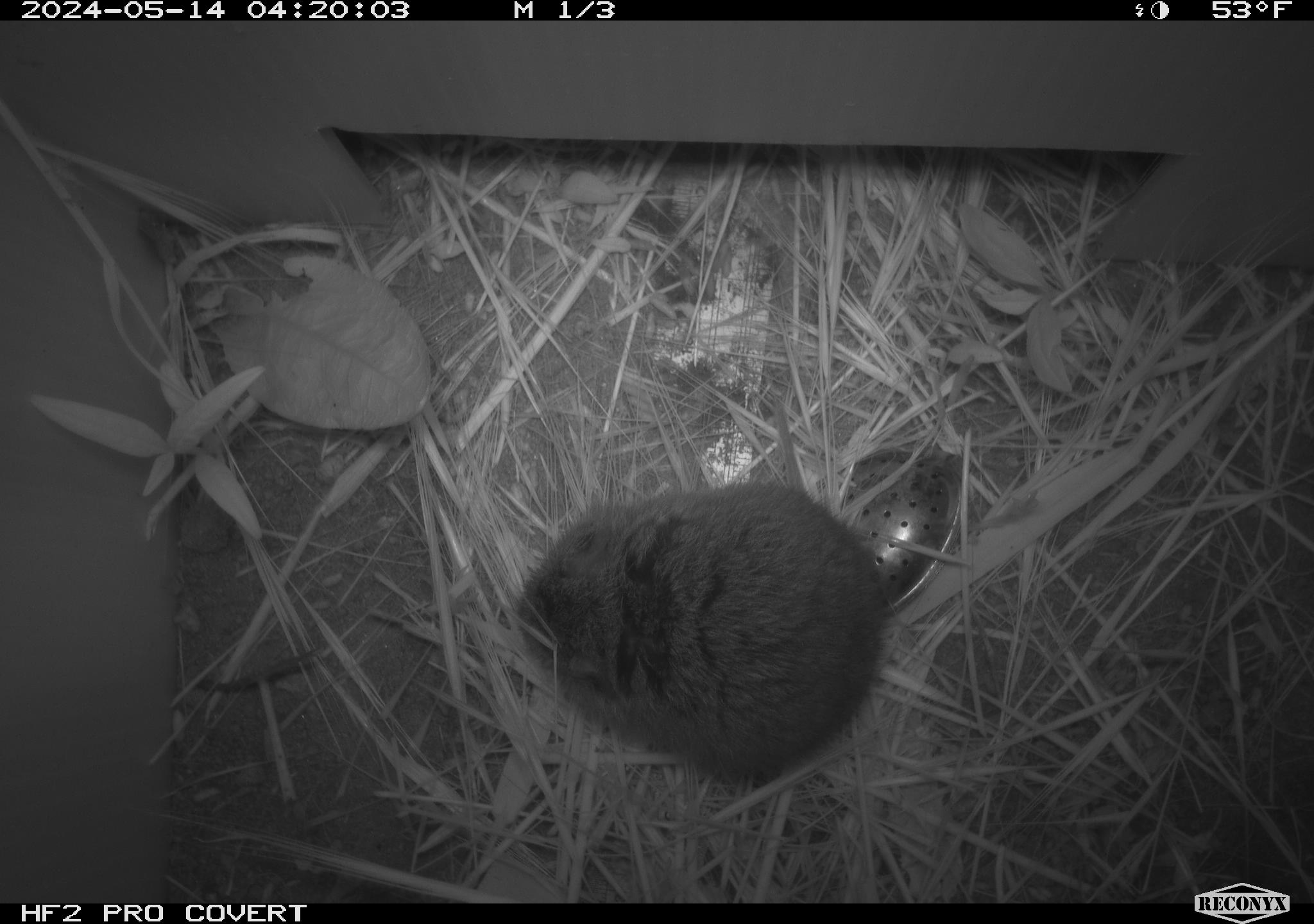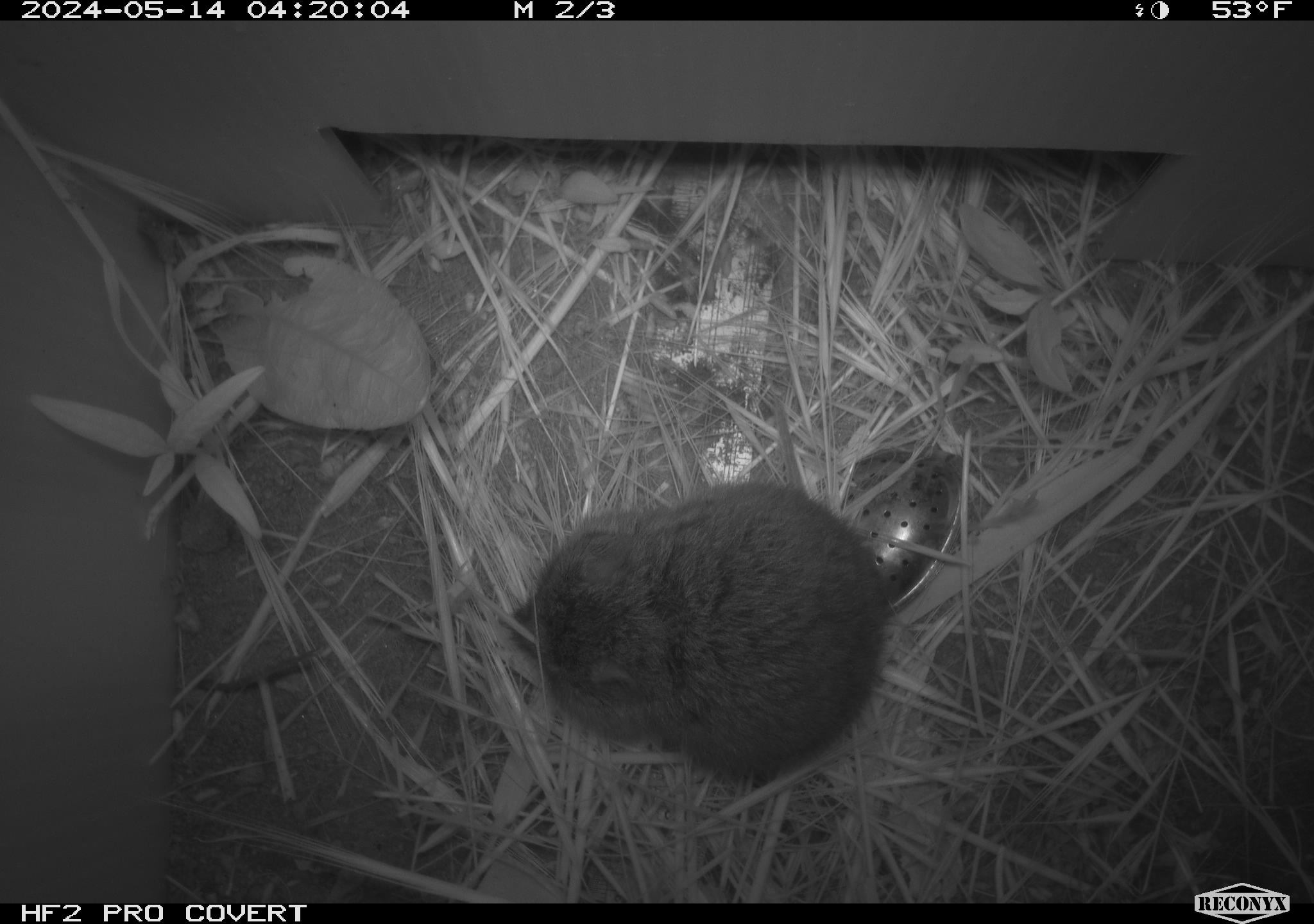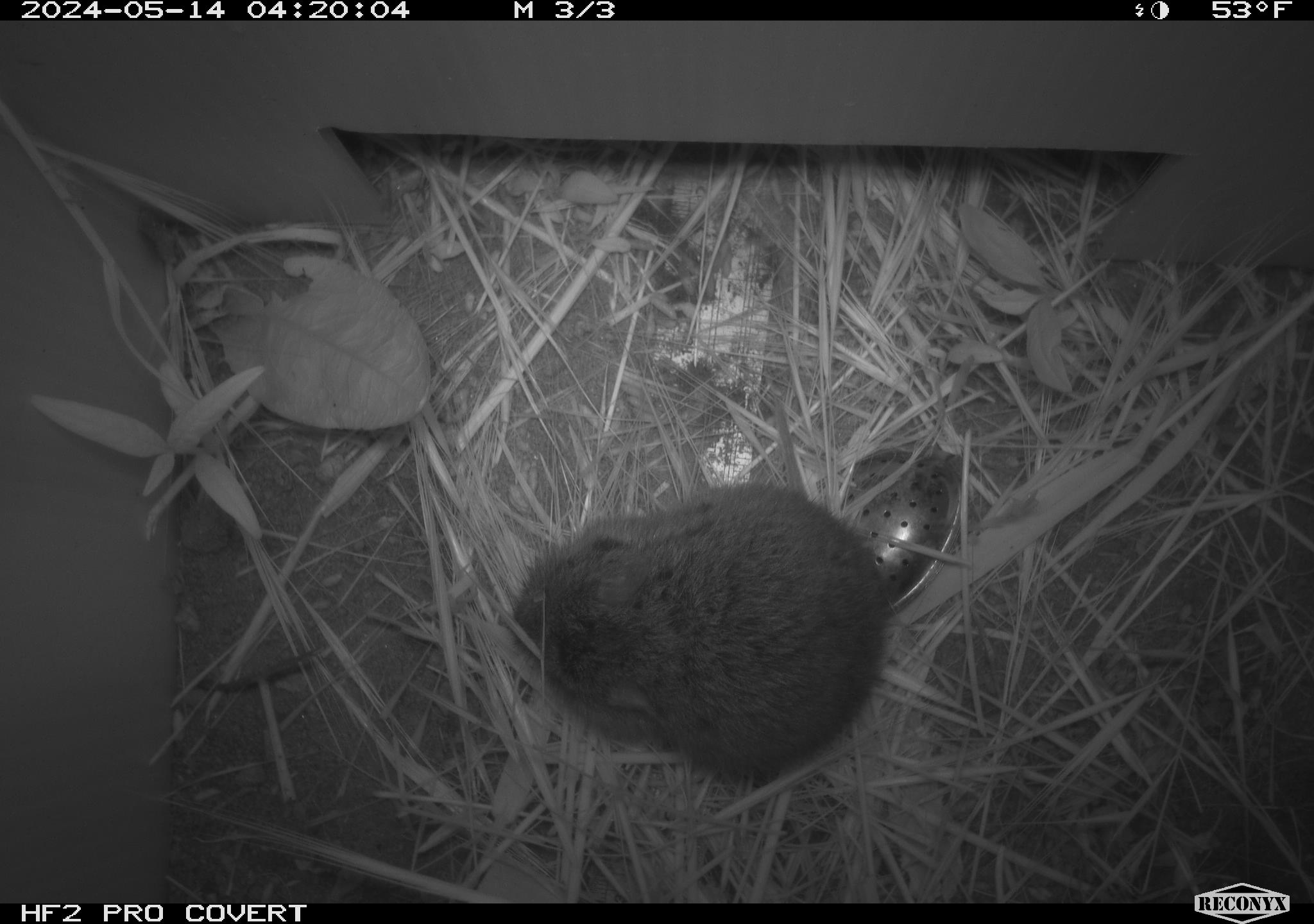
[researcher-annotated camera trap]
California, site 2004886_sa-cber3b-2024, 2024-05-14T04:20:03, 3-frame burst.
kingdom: Animalia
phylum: Chordata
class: Mammalia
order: Rodentia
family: Cricetidae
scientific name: Arvicolinae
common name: voles, lemmings, and muskrats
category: arvicolinae subfamily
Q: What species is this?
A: Arvicolinae subfamily (voles, lemmings, and muskrats) (Arvicolinae).